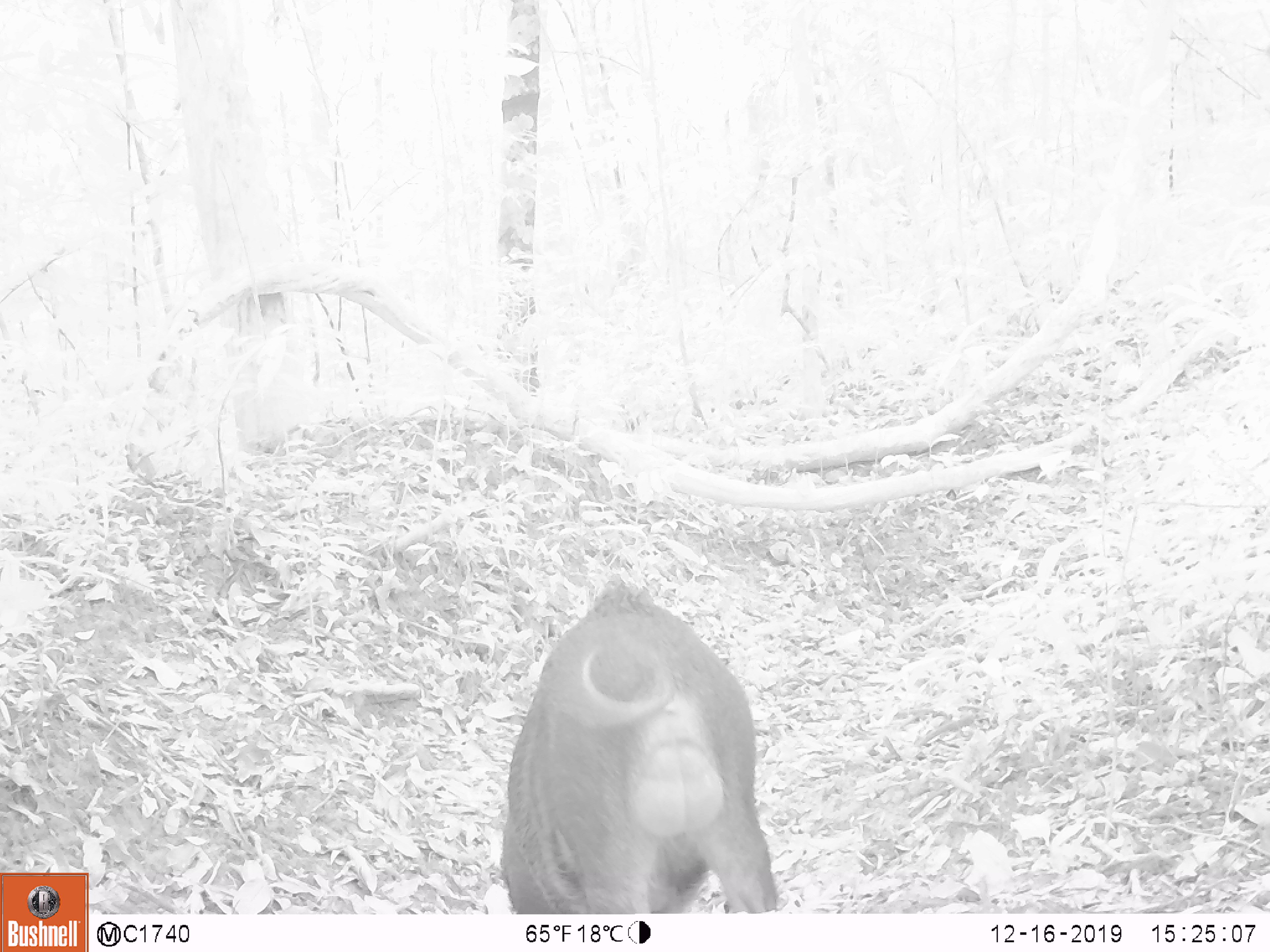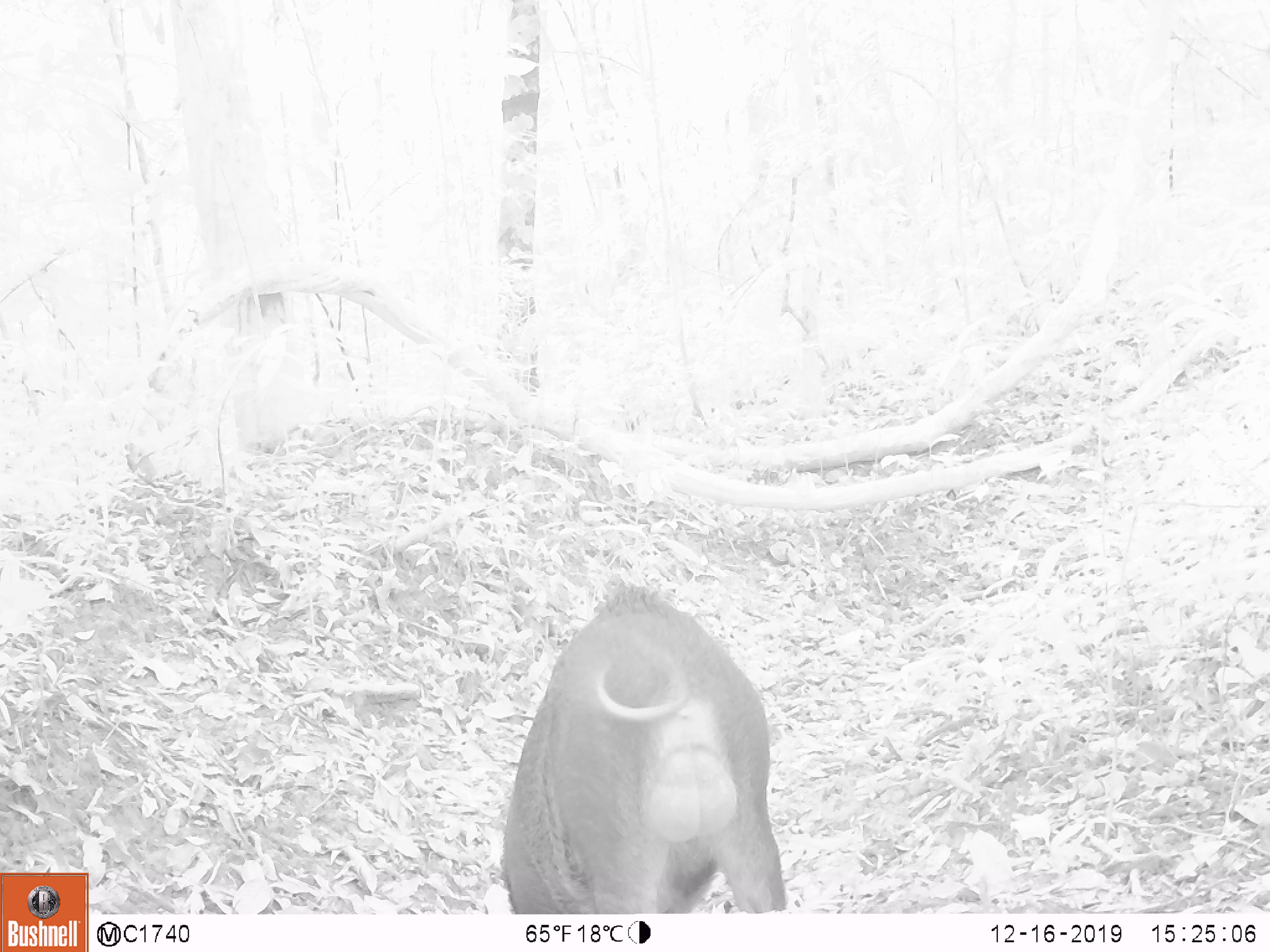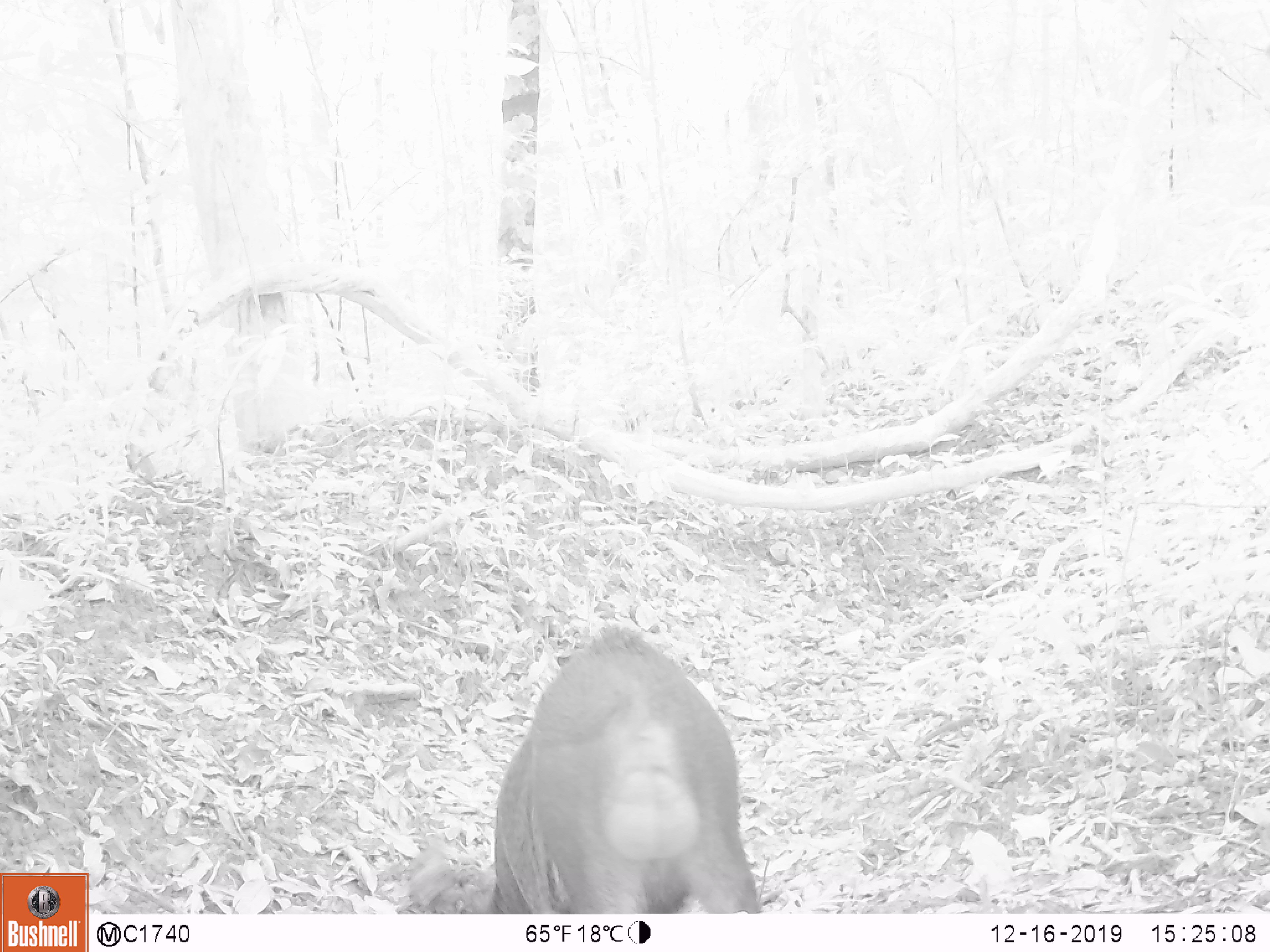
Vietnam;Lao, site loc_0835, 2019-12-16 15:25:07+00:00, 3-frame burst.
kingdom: Animalia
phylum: Chordata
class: Mammalia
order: Artiodactyla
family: Suidae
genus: Sus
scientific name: Sus scrofa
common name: eurasian wild pig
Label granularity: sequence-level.